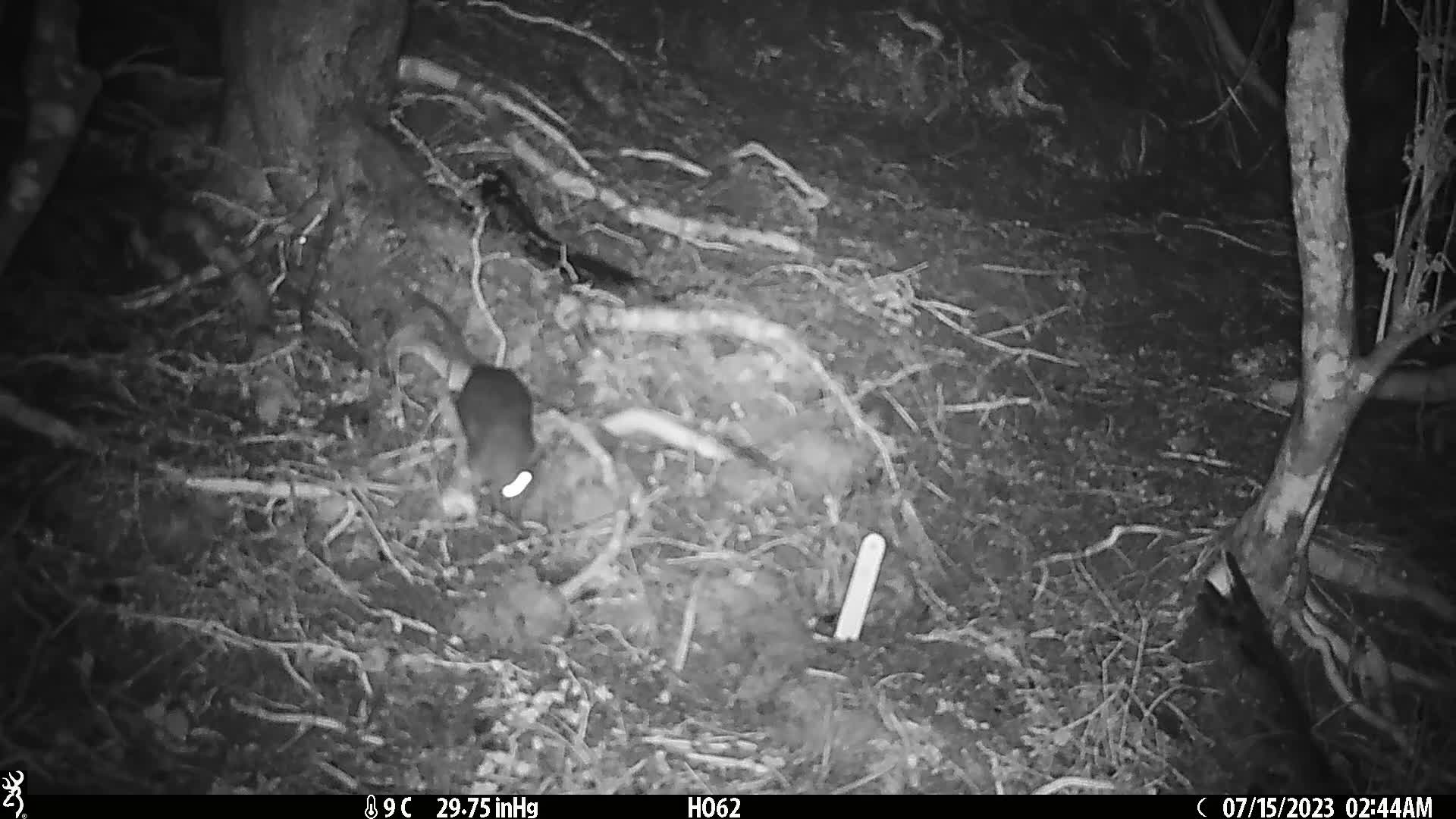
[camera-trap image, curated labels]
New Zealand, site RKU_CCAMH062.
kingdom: Animalia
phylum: Chordata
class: Mammalia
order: Rodentia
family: Muridae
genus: Rattus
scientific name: Rattus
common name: rat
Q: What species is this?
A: Rat (Rattus).